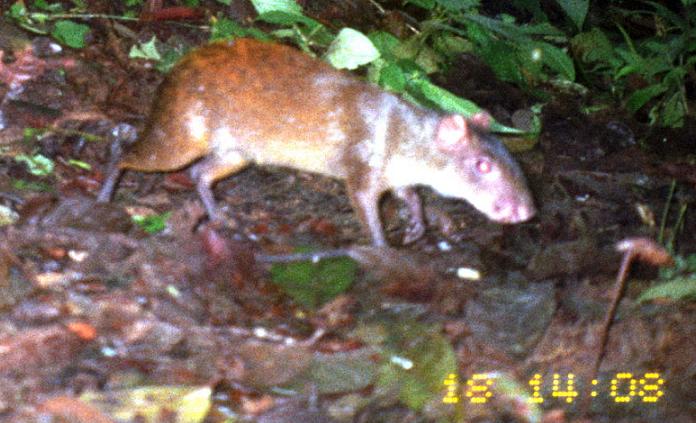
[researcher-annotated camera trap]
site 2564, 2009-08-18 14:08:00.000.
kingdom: Animalia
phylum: Chordata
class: Mammalia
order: Rodentia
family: Dasyproctidae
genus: Dasyprocta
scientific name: Dasyprocta punctata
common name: central american agouti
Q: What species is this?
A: Dasyprocta punctata (central american agouti).